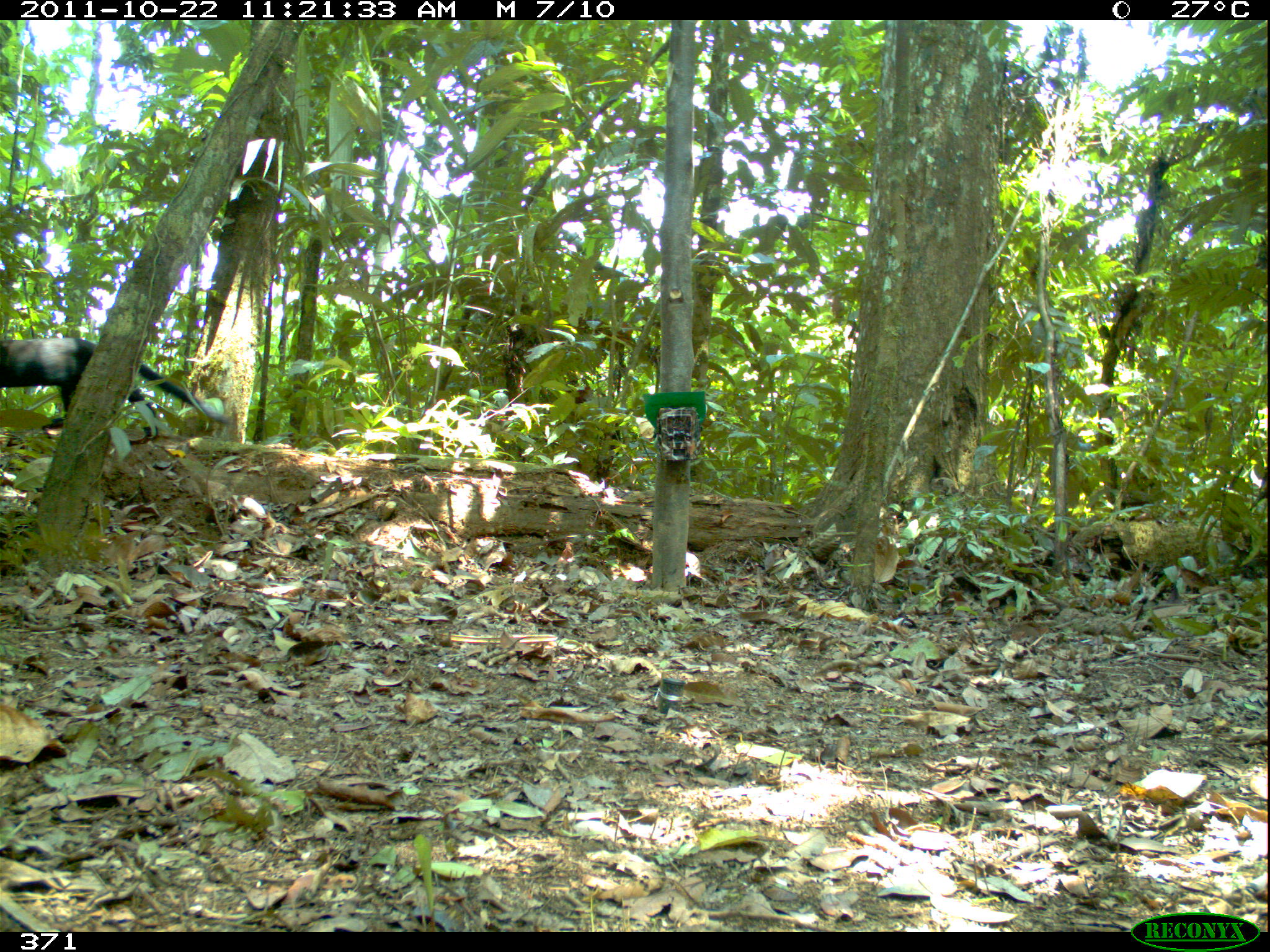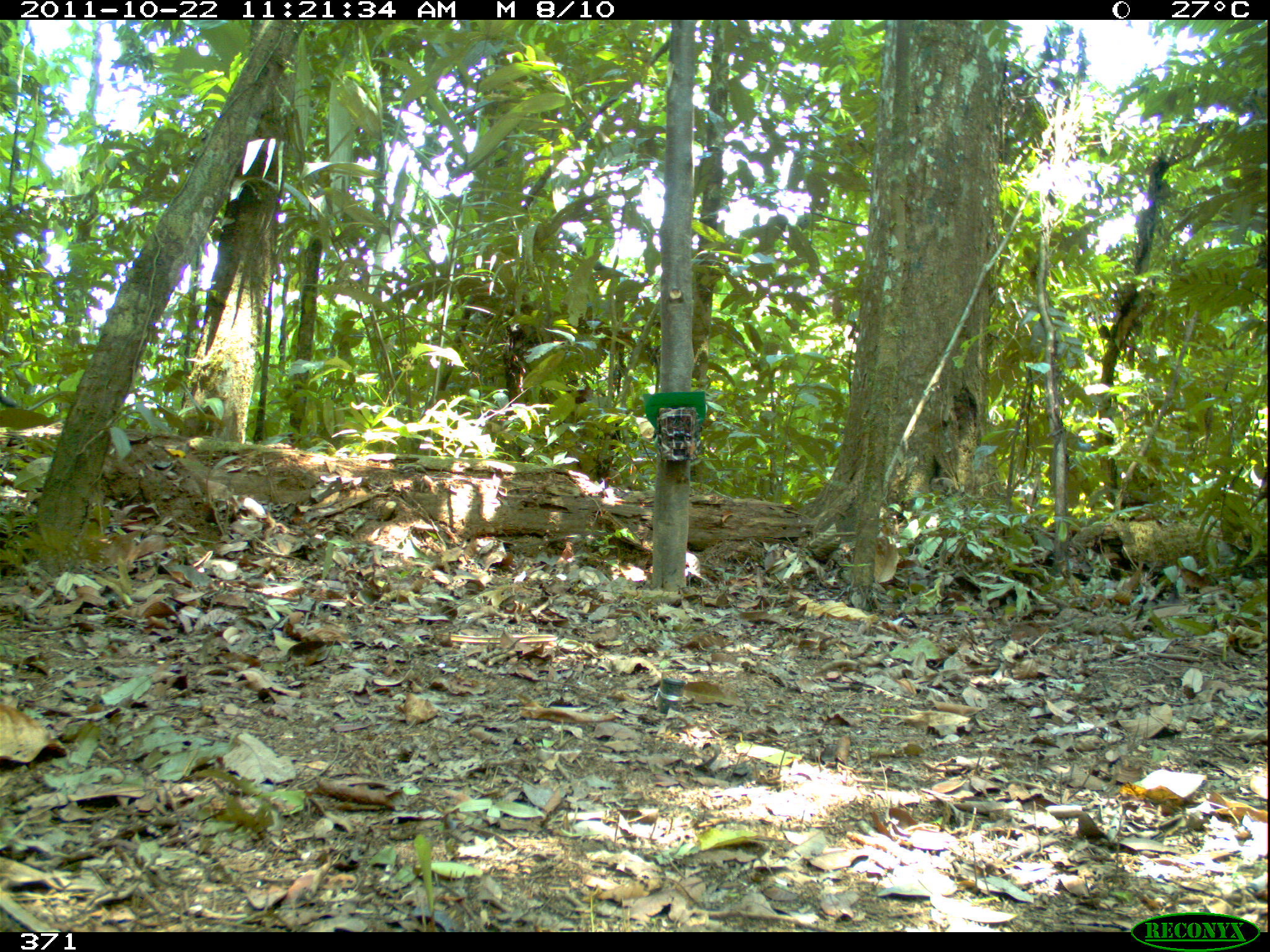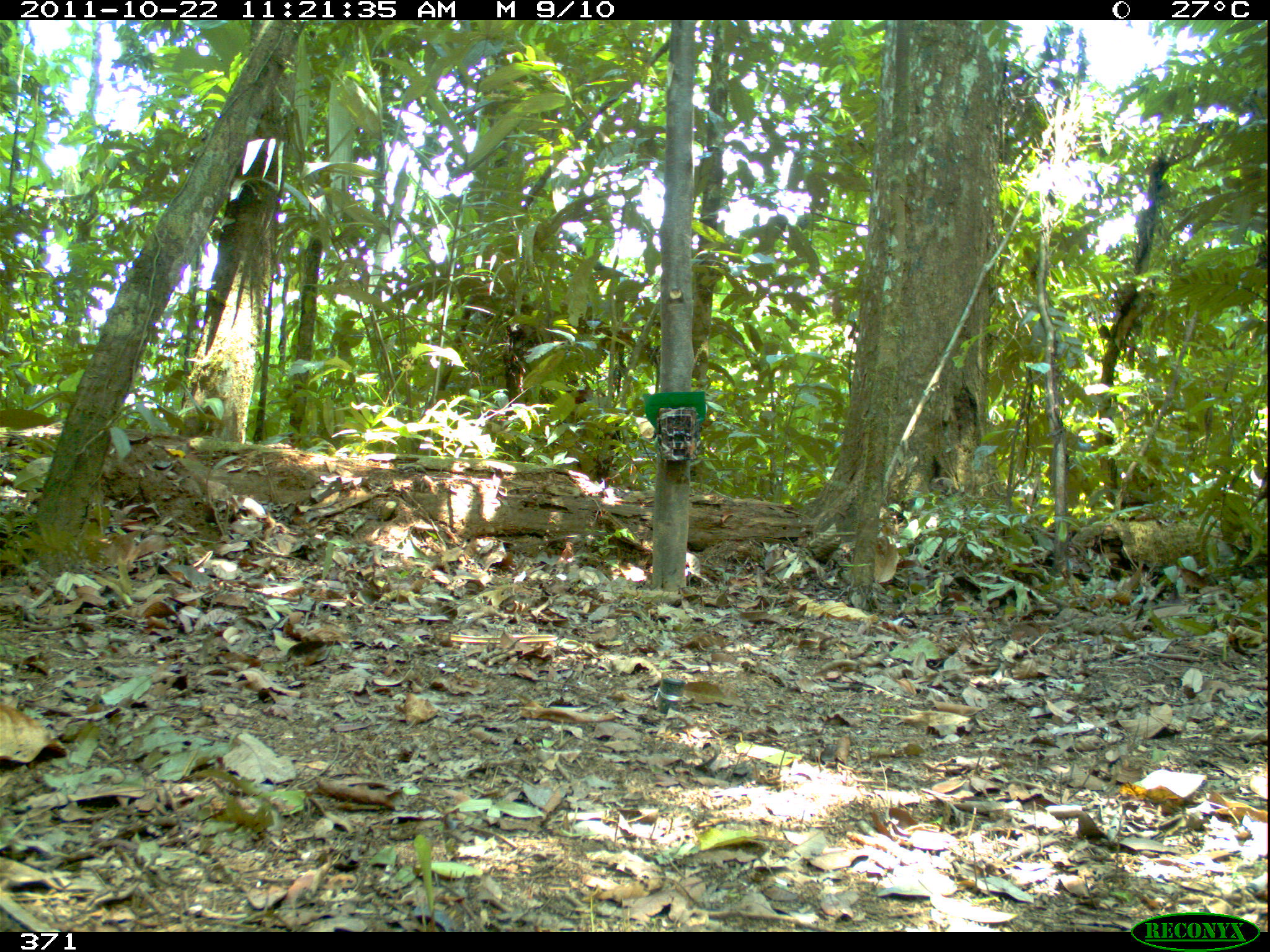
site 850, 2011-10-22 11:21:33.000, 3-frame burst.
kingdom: Animalia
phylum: Chordata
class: Mammalia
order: Carnivora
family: Mustelidae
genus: Eira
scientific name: Eira barbara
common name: tayra